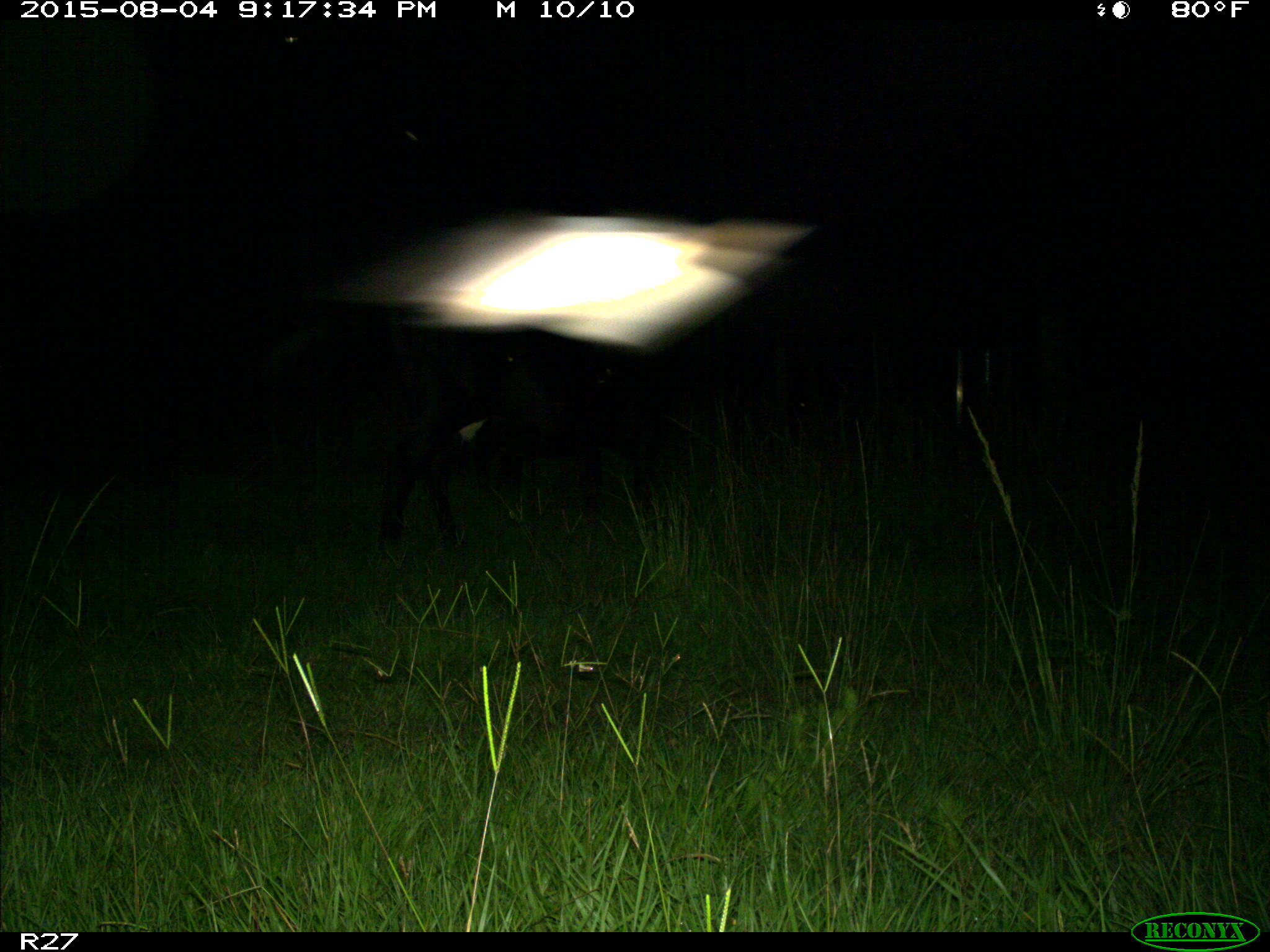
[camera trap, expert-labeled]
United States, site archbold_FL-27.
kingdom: Animalia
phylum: Chordata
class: Mammalia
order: Artiodactyla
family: Bovidae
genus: Bos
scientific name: Bos taurus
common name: domestic cow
Bos taurus (domestic cow).